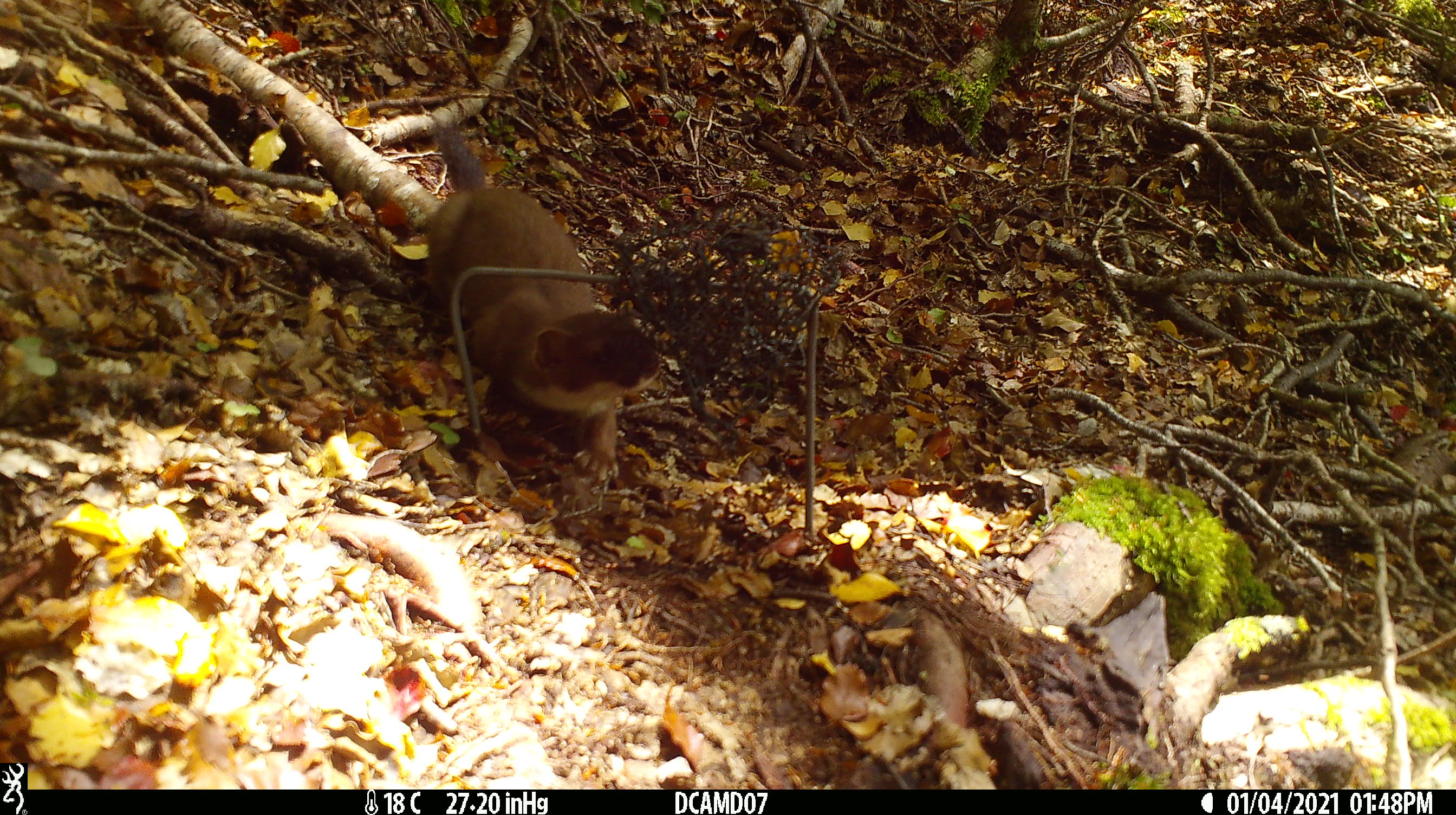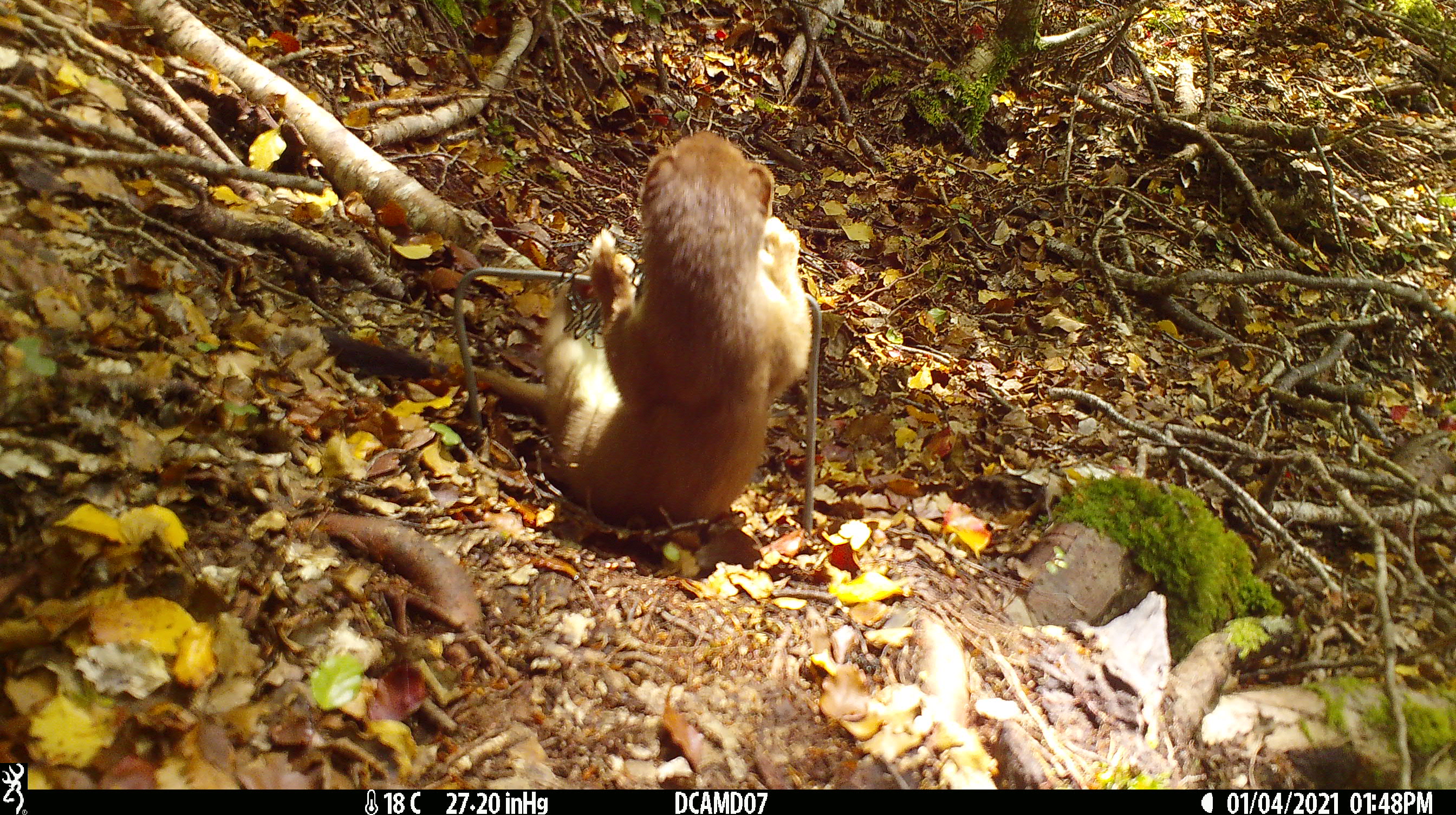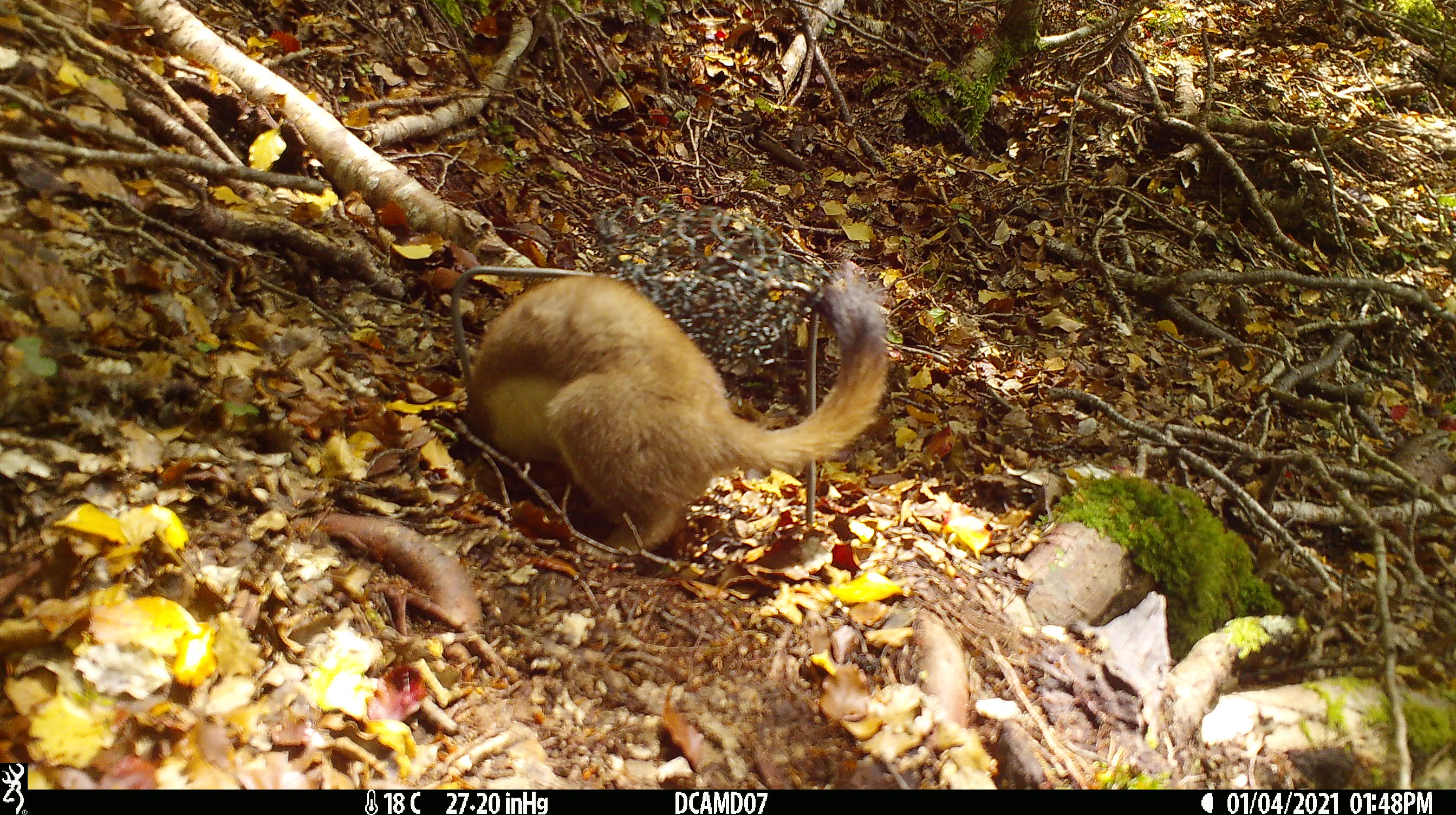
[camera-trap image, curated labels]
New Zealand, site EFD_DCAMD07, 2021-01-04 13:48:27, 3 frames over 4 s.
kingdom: Animalia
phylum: Chordata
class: Mammalia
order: Carnivora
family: Mustelidae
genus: Mustela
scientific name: Mustela erminea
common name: stoat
Stoat (Mustela erminea).